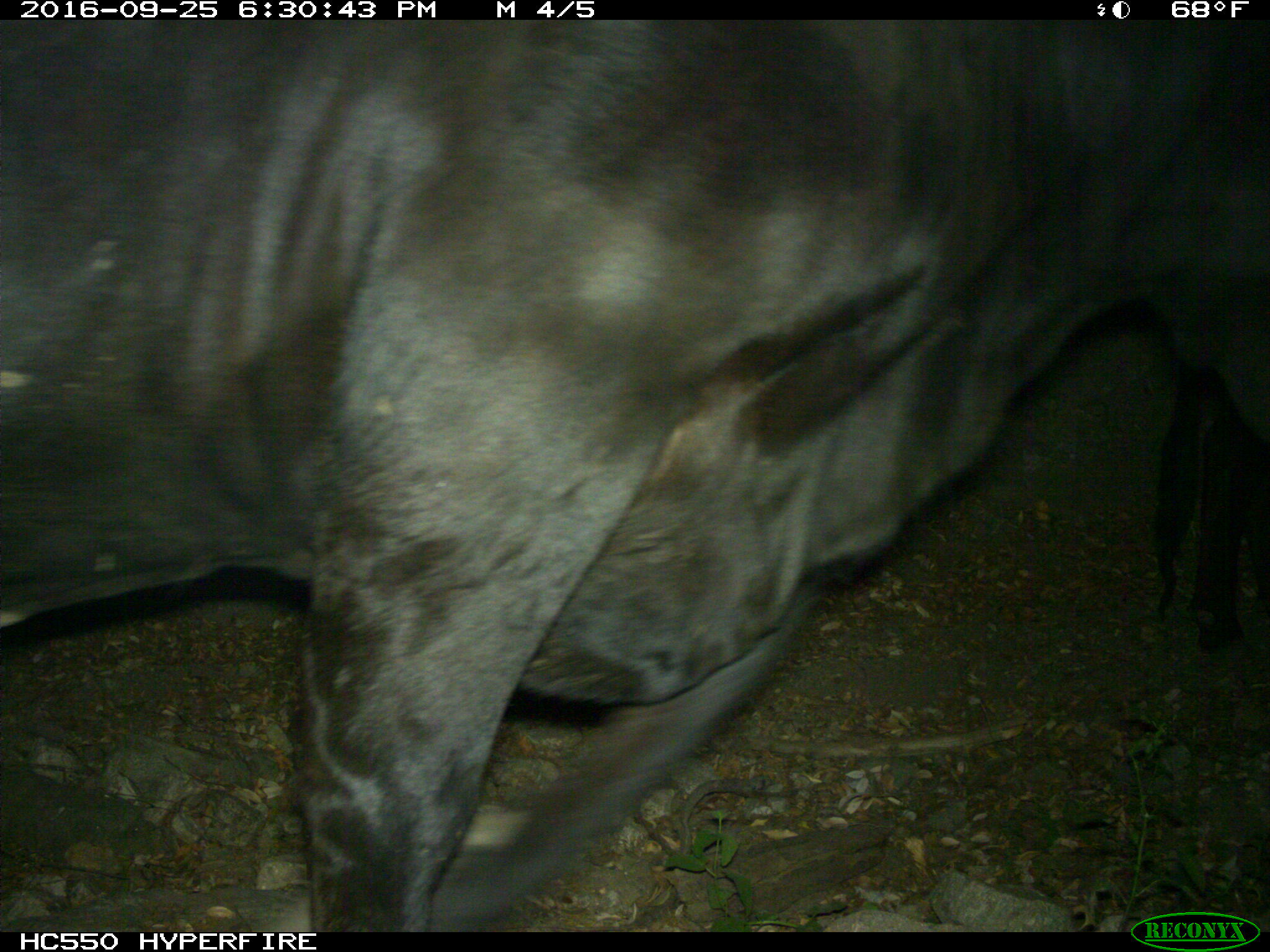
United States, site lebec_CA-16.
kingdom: Animalia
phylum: Chordata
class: Mammalia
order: Artiodactyla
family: Bovidae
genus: Bos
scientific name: Bos taurus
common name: domestic cow